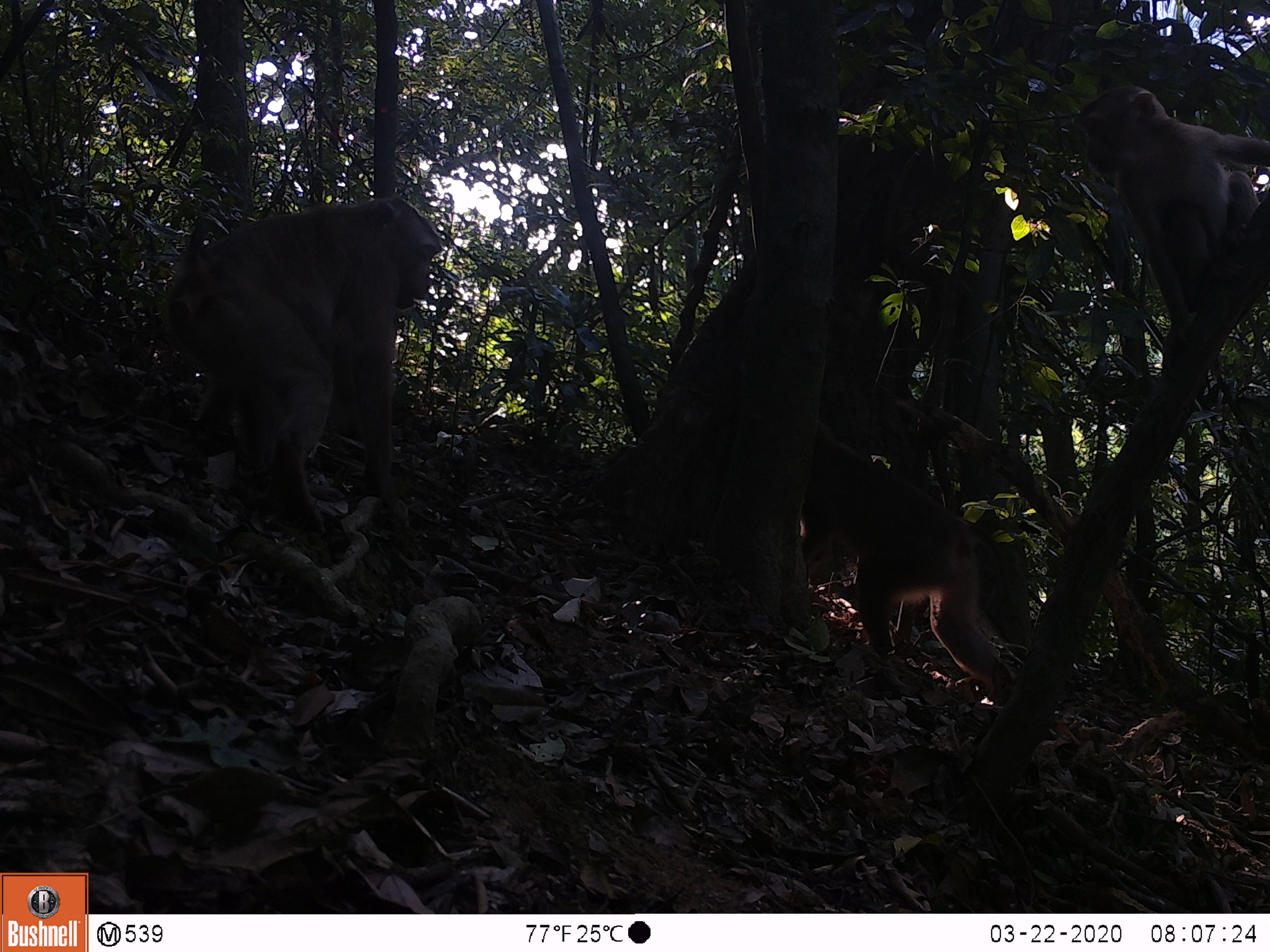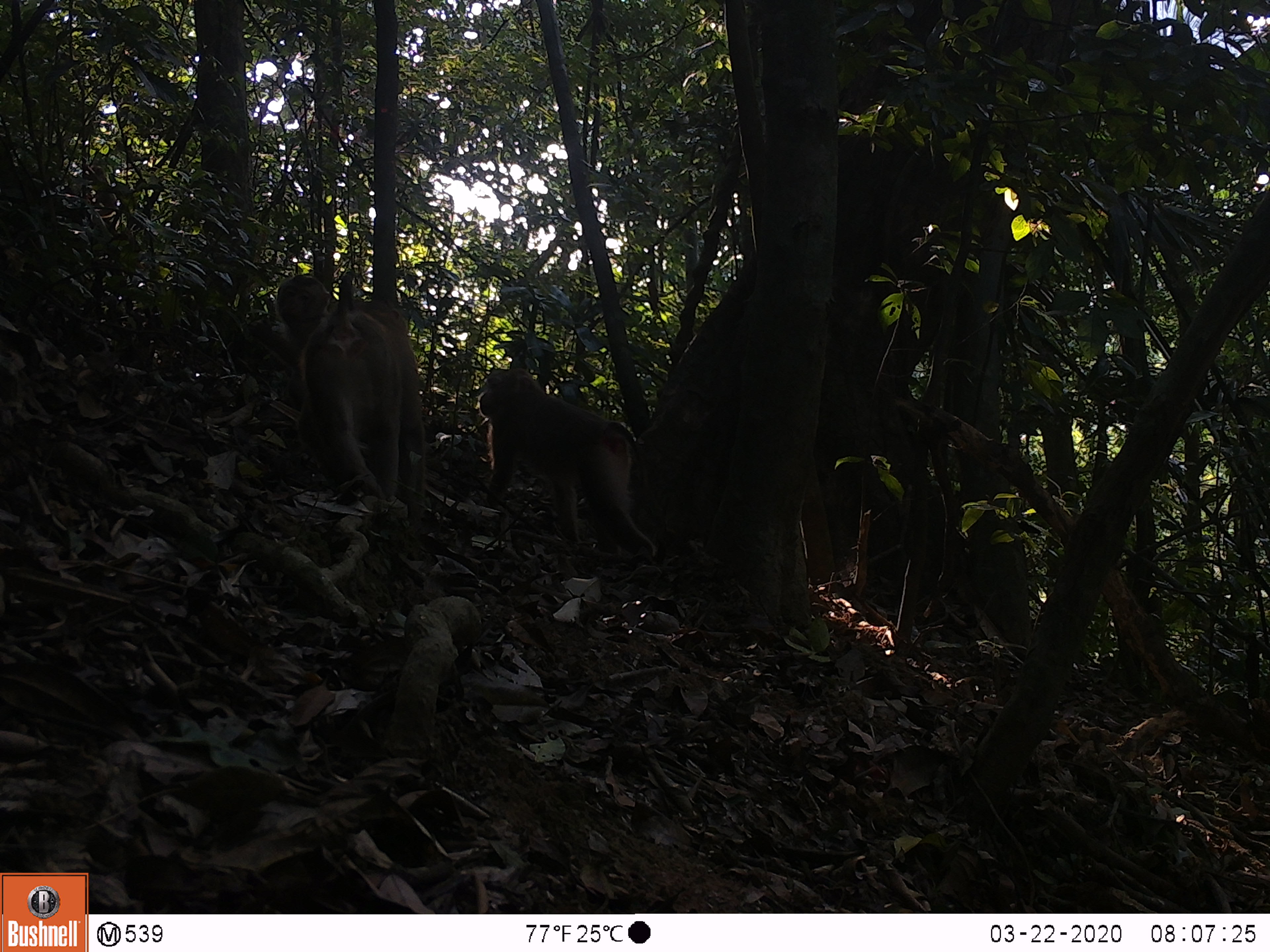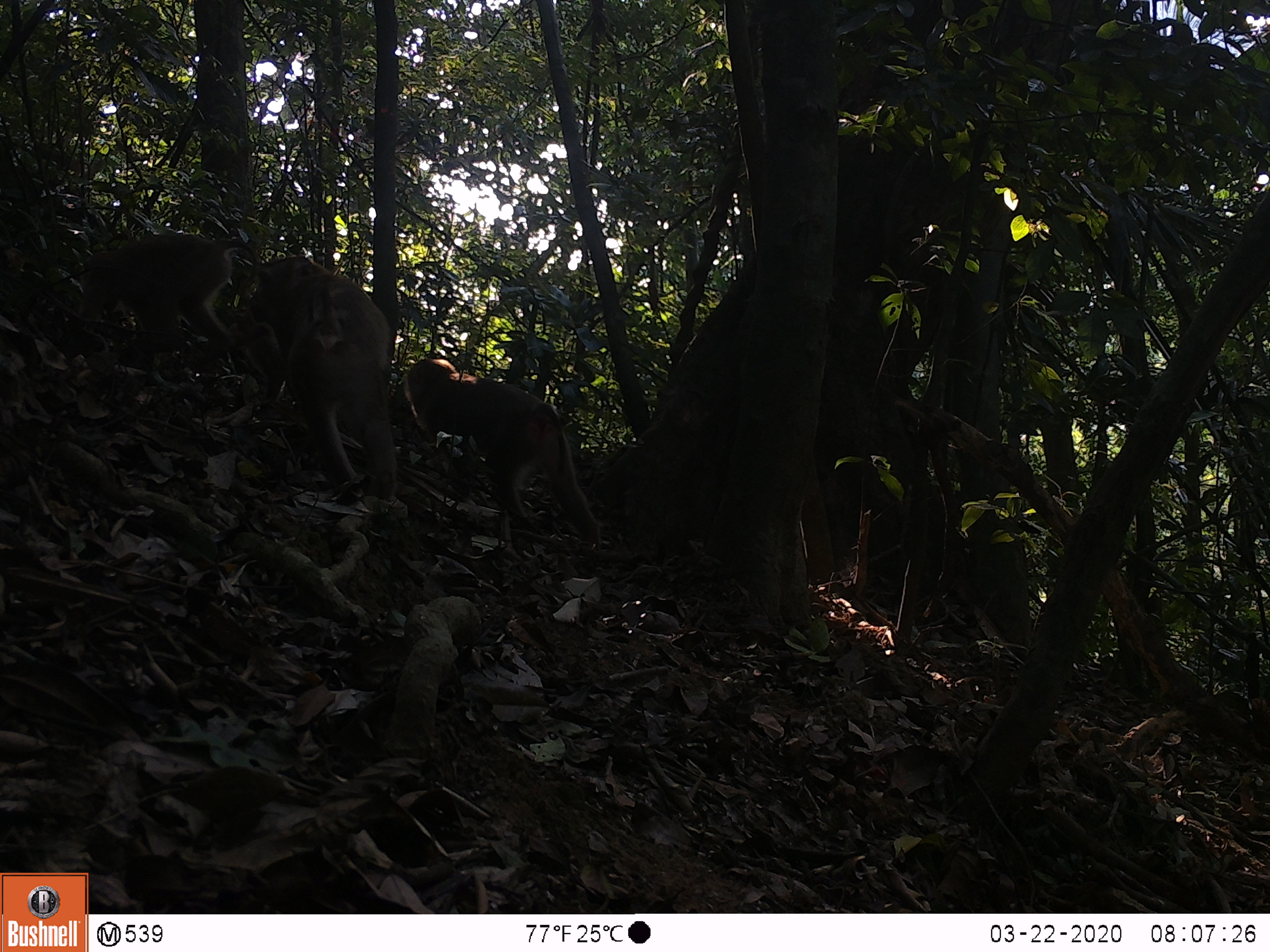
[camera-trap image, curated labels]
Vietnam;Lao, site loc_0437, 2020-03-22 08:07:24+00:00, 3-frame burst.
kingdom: Animalia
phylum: Chordata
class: Mammalia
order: Primates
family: Cercopithecidae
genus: Macaca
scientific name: Macaca nemestrina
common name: pig-tailed macaque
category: pig tailed macaque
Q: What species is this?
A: Pig tailed macaque (pig-tailed macaque) (Macaca nemestrina).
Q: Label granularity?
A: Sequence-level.